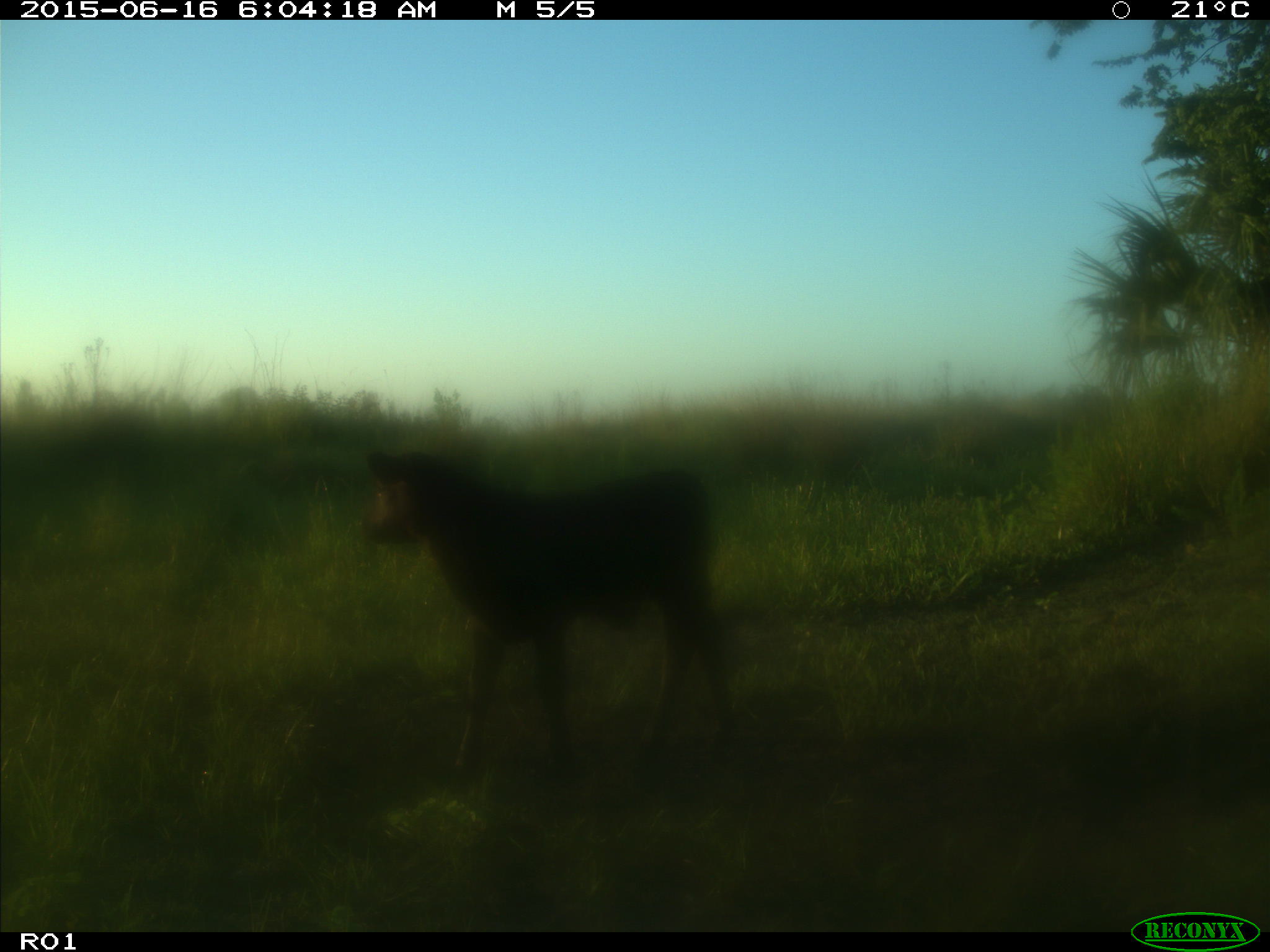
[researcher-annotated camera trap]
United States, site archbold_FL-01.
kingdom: Animalia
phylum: Chordata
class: Mammalia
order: Artiodactyla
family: Bovidae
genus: Bos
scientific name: Bos taurus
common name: domestic cow